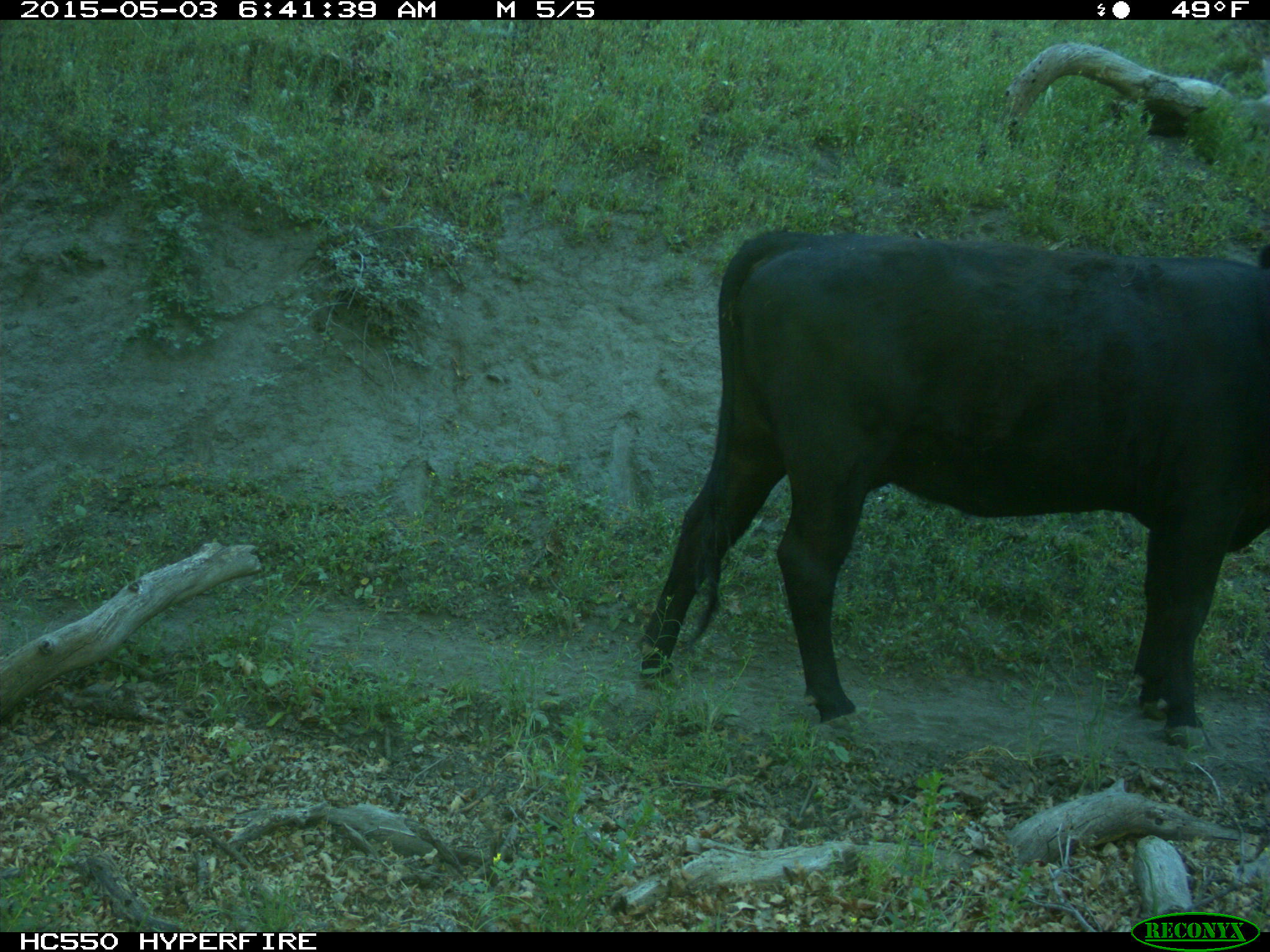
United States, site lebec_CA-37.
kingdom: Animalia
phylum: Chordata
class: Mammalia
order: Artiodactyla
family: Bovidae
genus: Bos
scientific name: Bos taurus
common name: domestic cow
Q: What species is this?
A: Bos taurus (domestic cow).